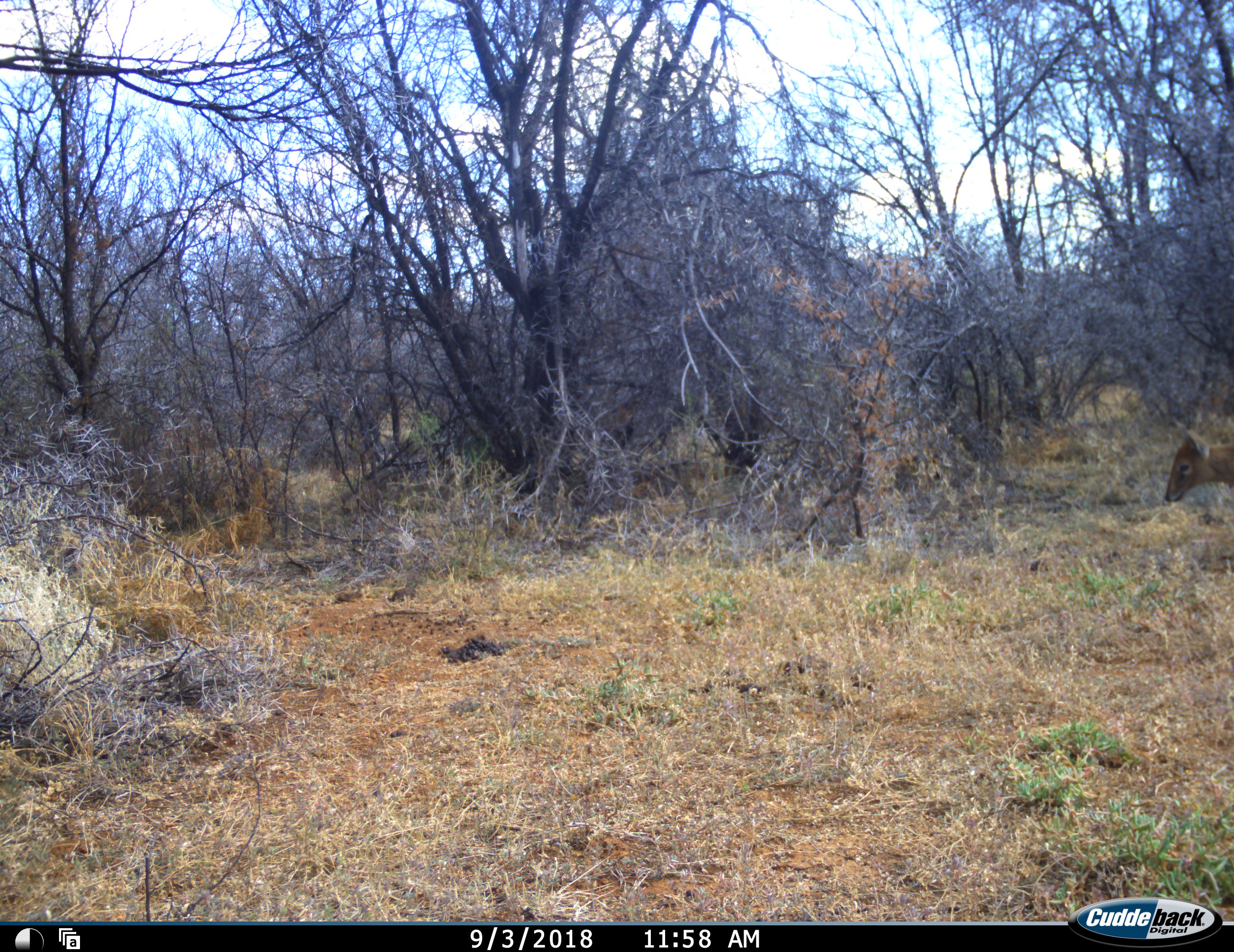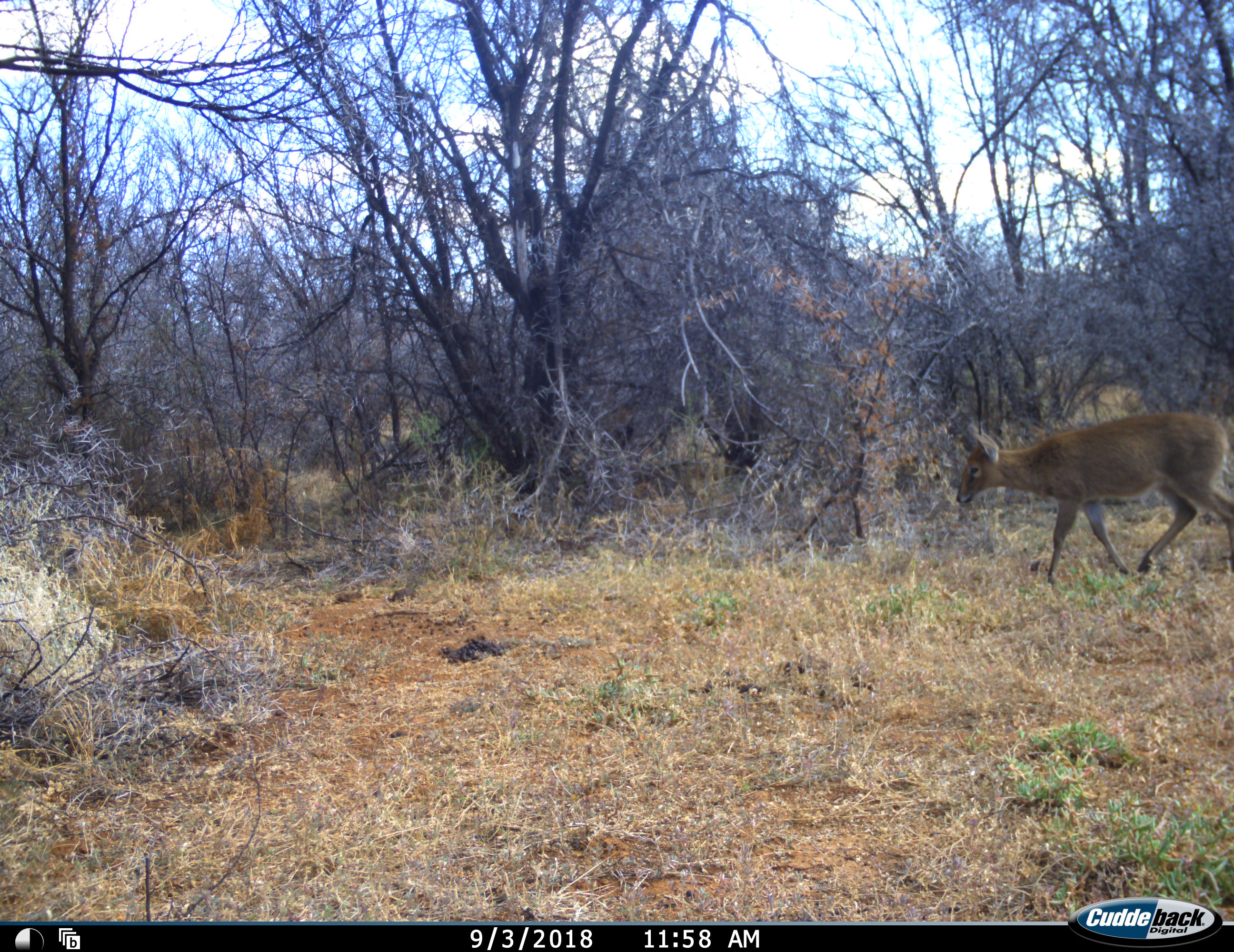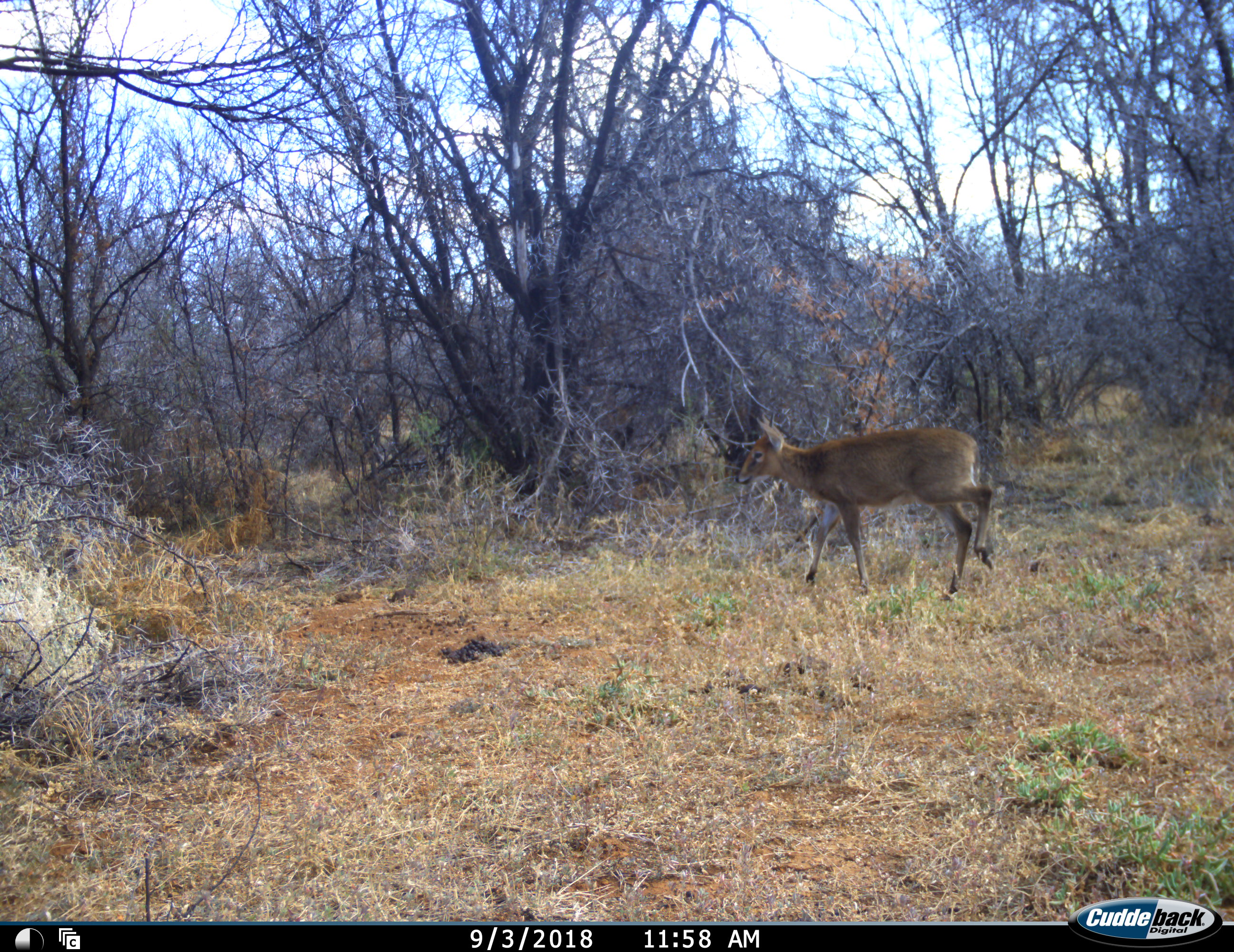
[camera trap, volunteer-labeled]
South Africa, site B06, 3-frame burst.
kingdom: Animalia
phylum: Chordata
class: Mammalia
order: Artiodactyla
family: Bovidae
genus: Sylvicapra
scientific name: Sylvicapra grimmia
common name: common grey duiker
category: duikercommongrey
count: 1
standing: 0%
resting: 0%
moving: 100%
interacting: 0%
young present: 0%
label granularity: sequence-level